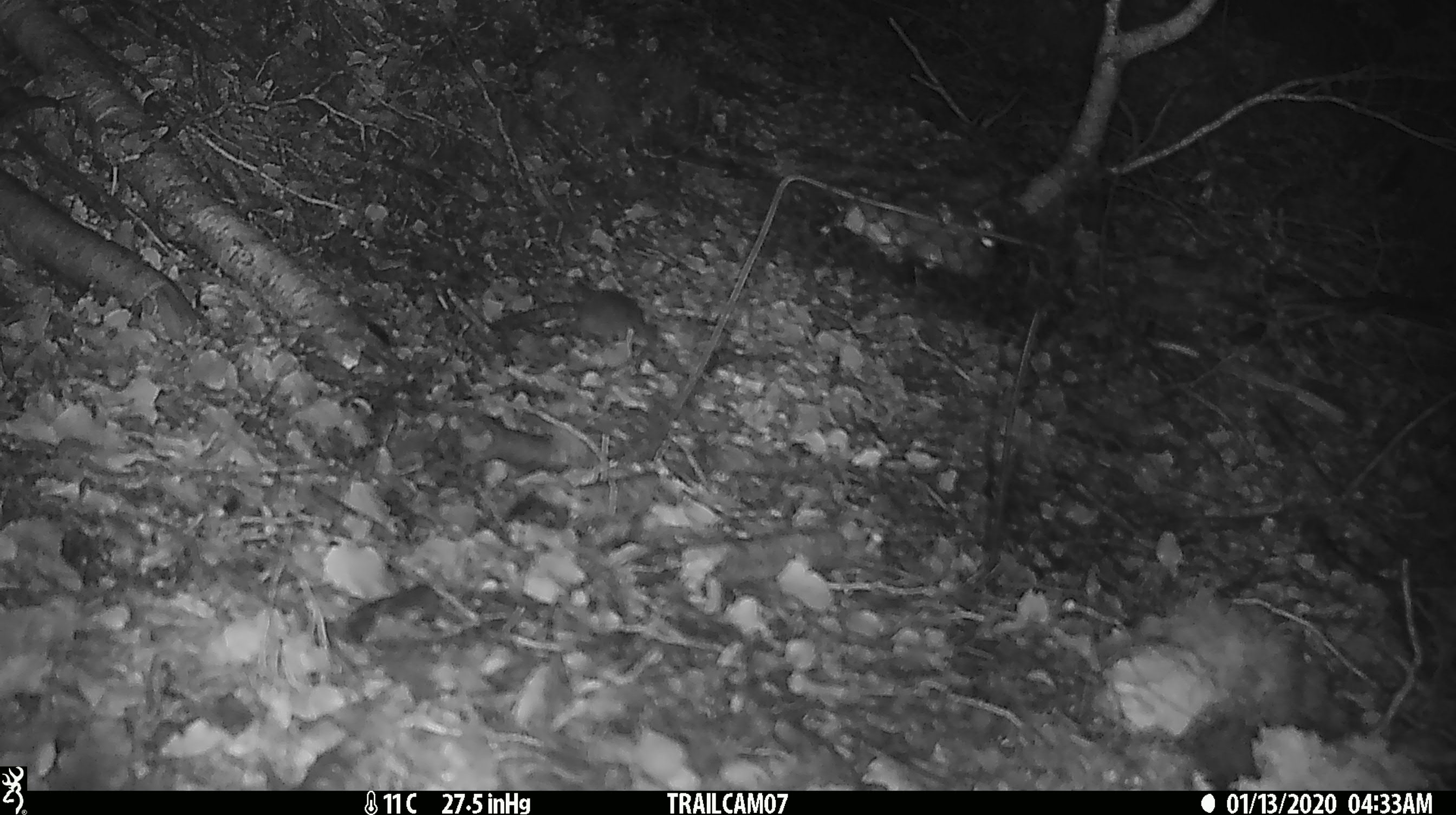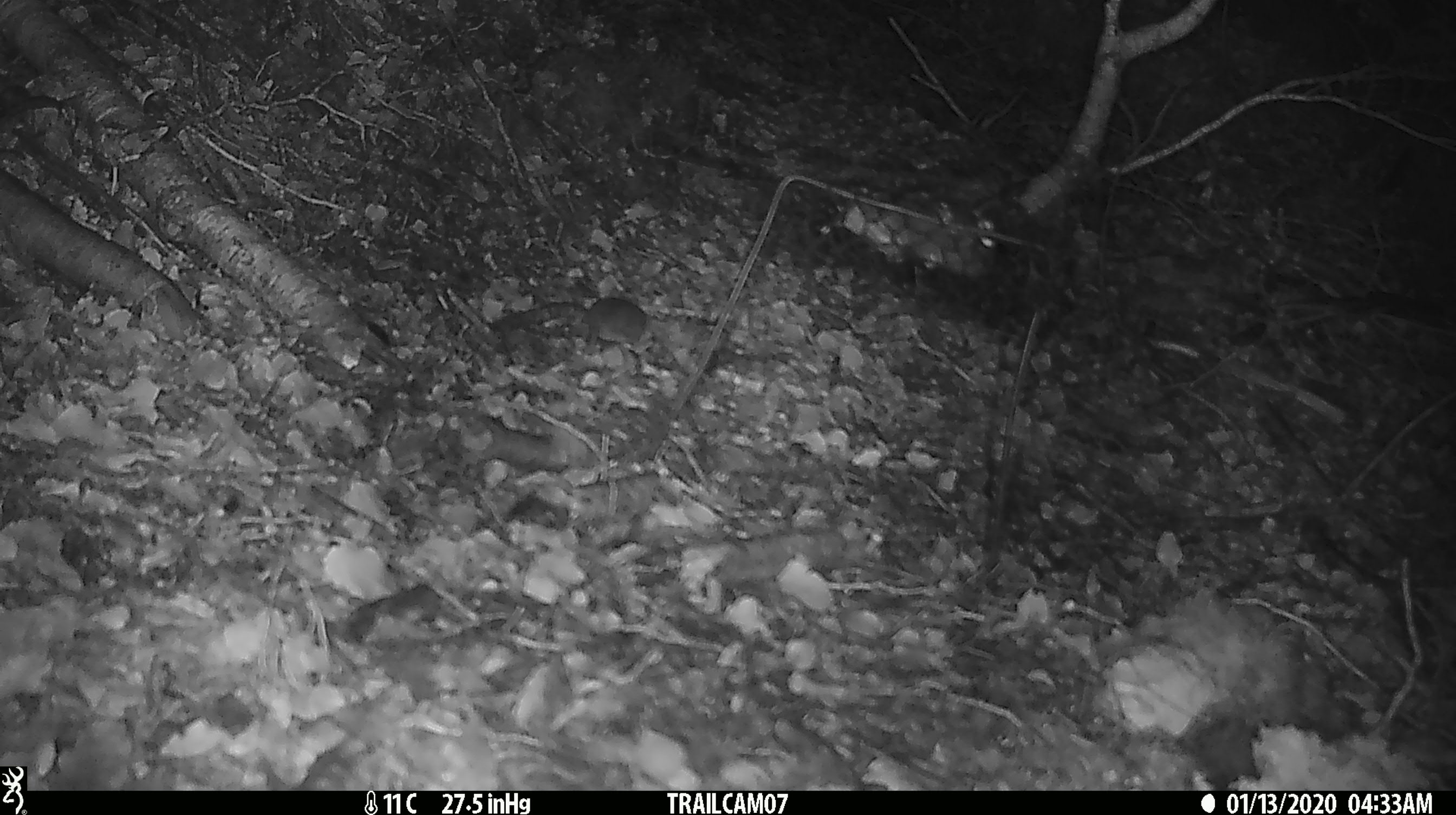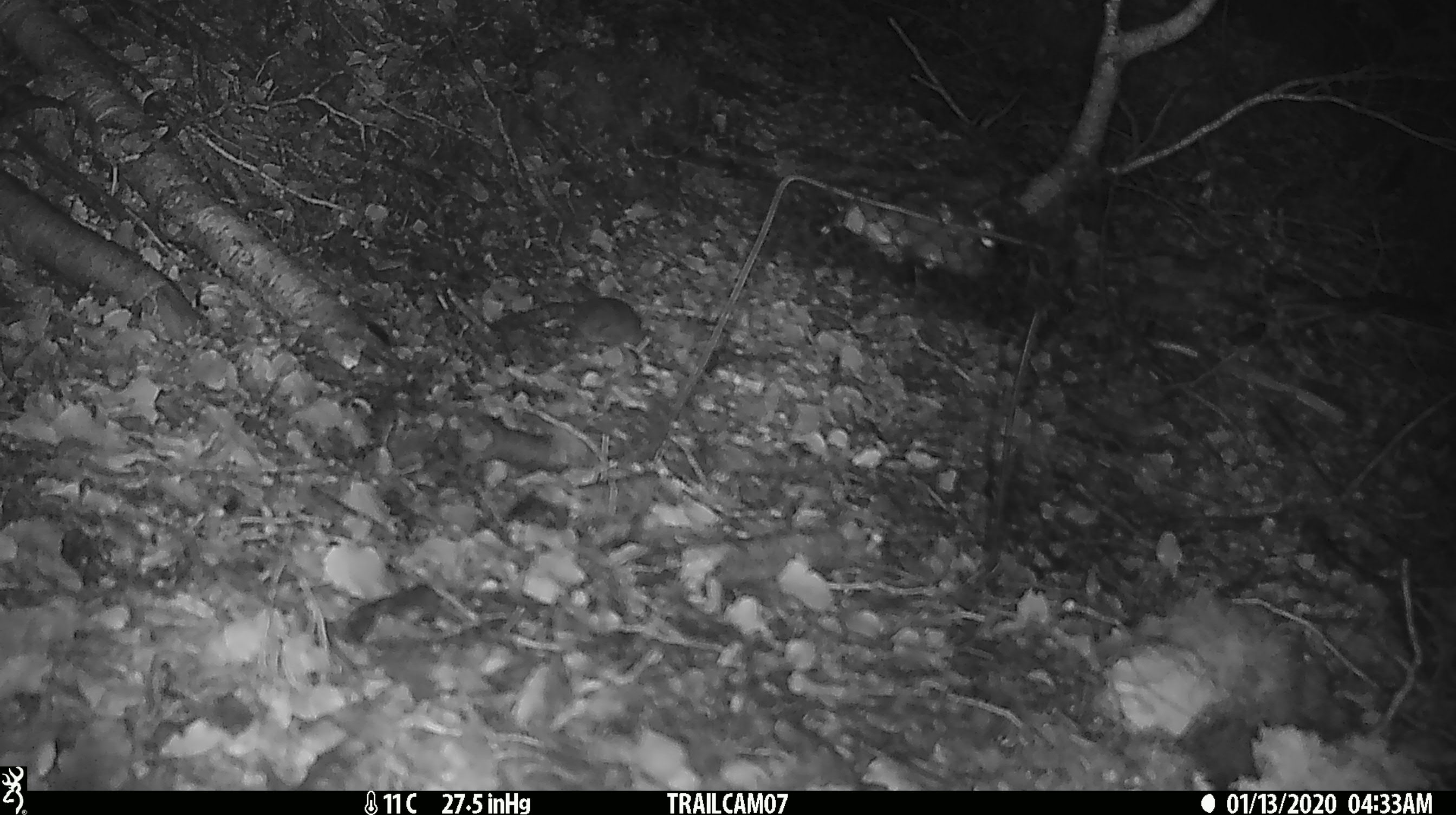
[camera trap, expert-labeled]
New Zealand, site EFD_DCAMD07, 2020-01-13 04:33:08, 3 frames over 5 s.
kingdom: Animalia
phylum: Chordata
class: Mammalia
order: Rodentia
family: Muridae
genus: Mus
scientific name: Mus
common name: mouse